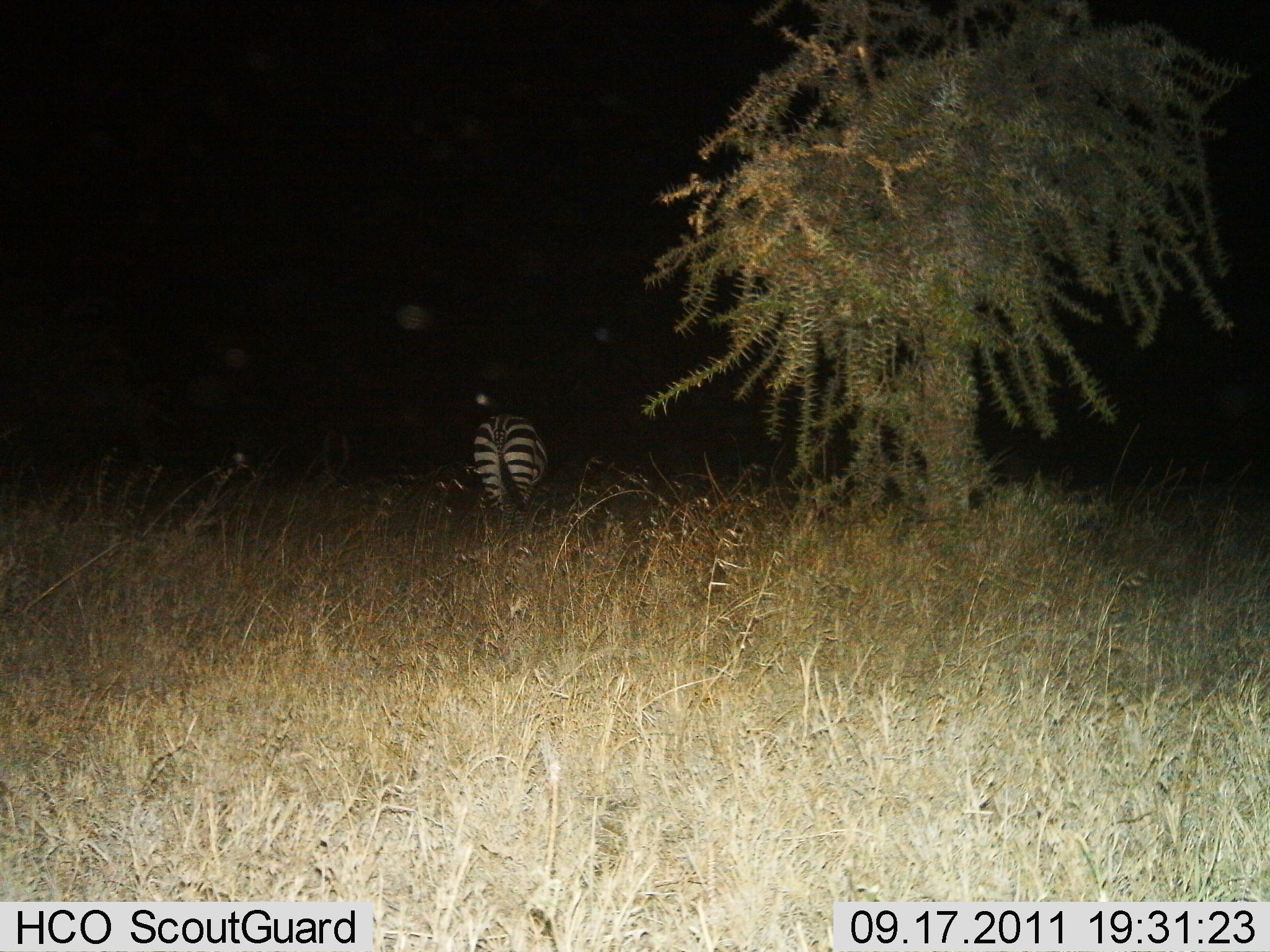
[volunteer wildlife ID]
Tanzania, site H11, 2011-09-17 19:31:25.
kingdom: Animalia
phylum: Chordata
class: Mammalia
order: Perissodactyla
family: Equidae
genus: Equus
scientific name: Equus quagga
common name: plains zebra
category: zebra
Zebra (plains zebra) (Equus quagga), count 1. Behavior (volunteer vote fractions): standing 86%, resting 0%, moving 7%, interacting 0%. Young present (vote fraction): 0%. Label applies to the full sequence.